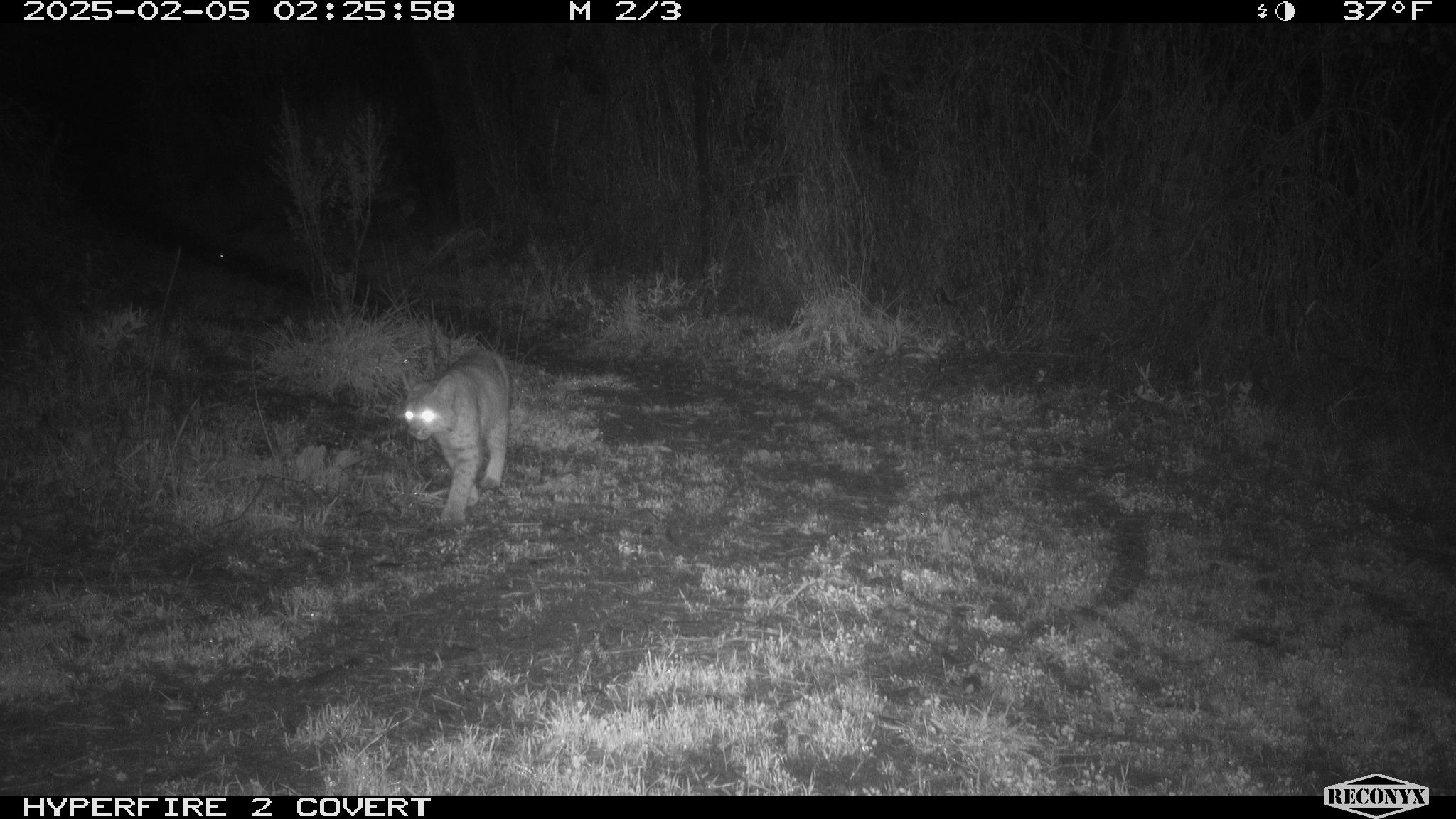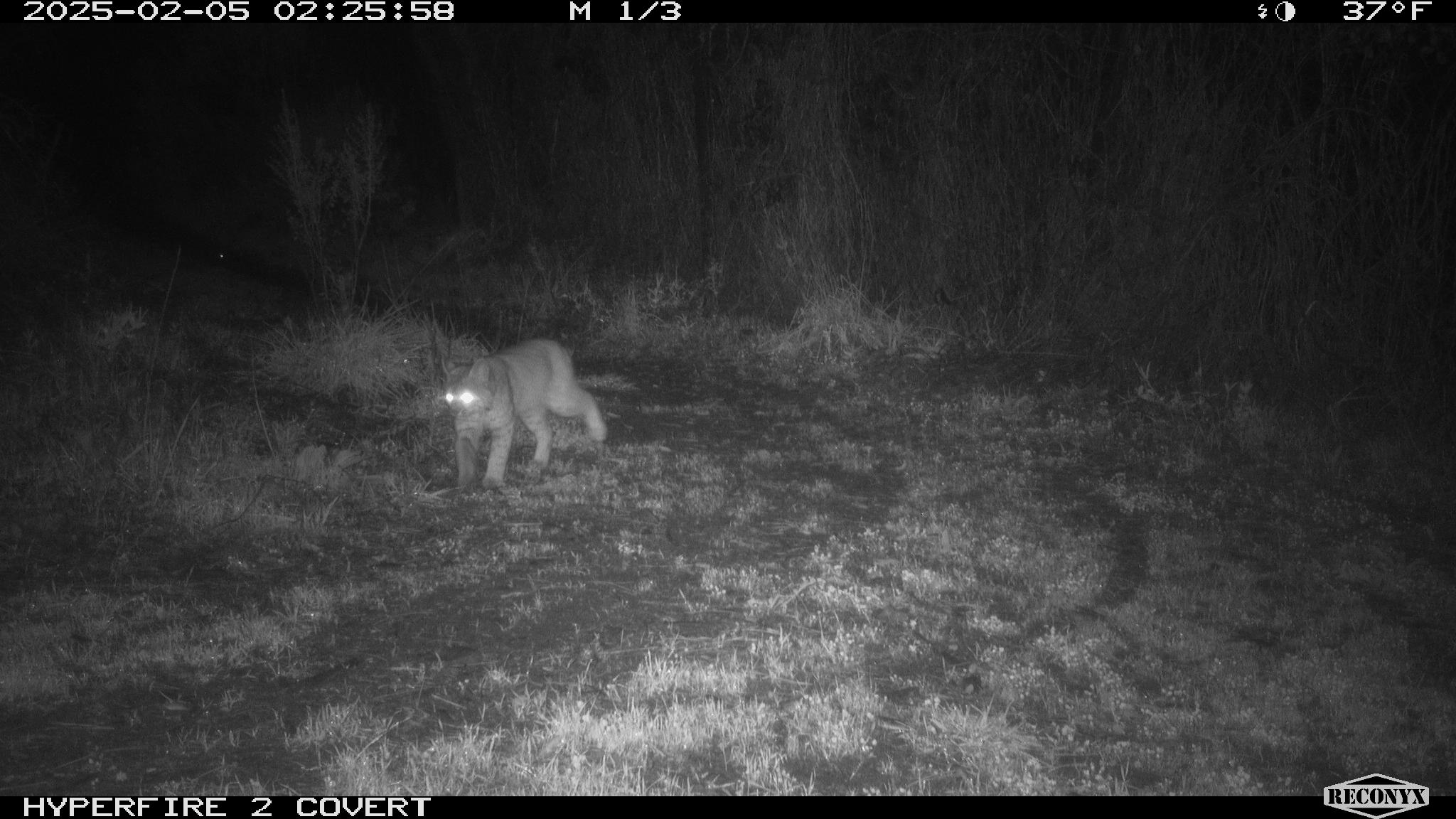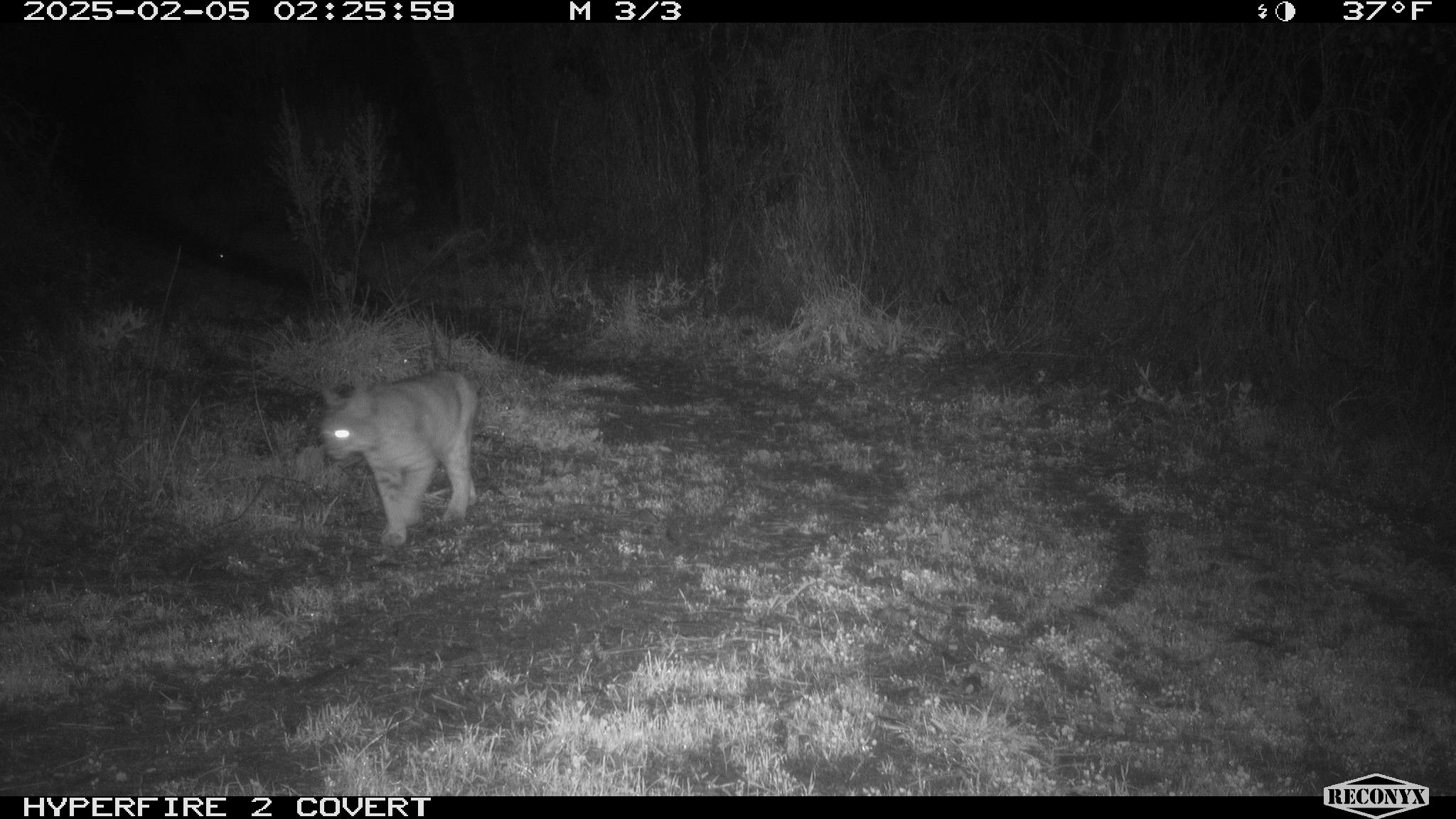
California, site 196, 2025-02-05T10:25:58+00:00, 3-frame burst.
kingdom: Animalia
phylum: Chordata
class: Mammalia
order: Carnivora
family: Felidae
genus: Lynx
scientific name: Lynx rufus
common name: bobcat